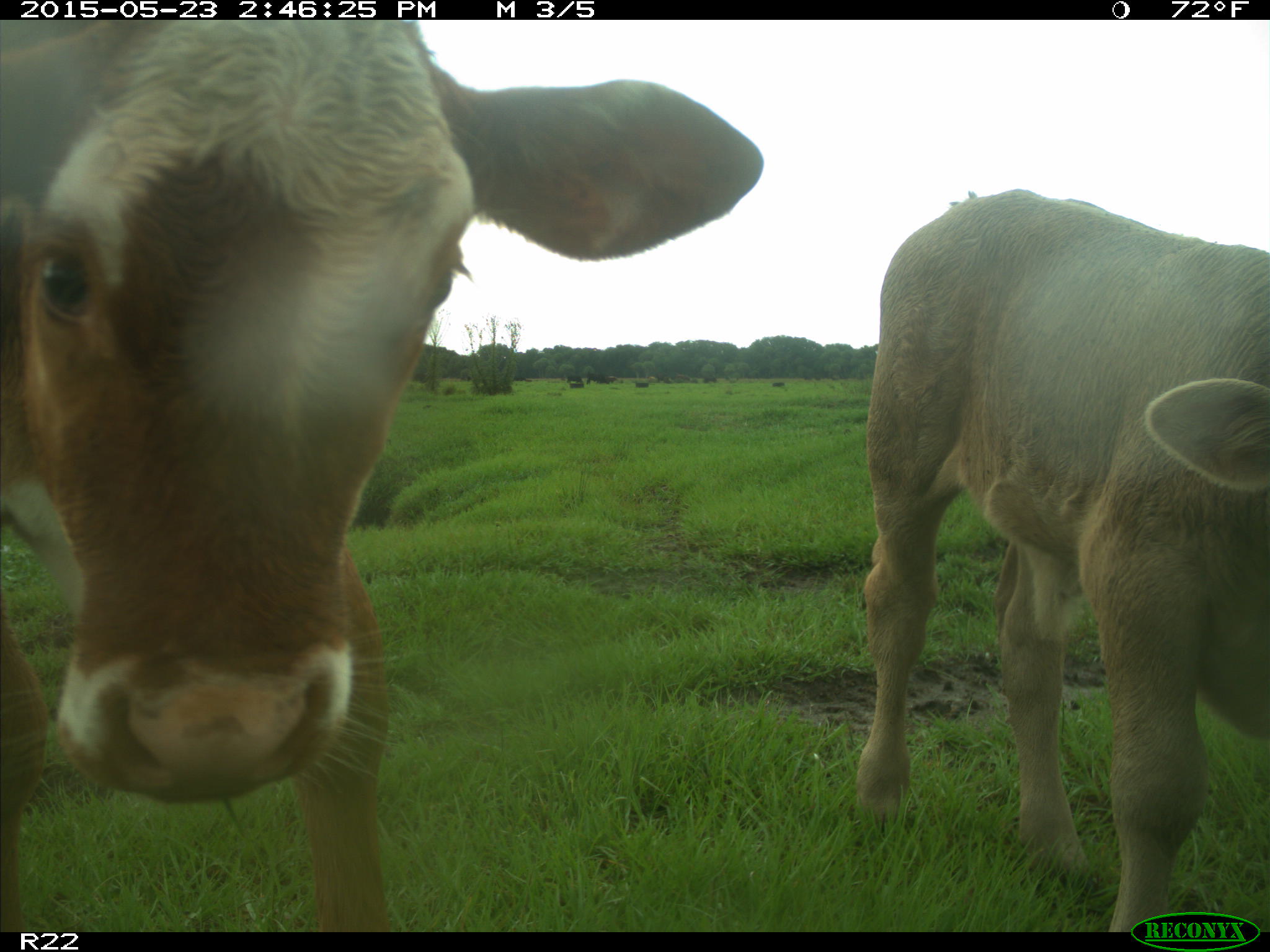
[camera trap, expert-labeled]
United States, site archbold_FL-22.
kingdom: Animalia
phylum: Chordata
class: Mammalia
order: Artiodactyla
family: Bovidae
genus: Bos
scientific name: Bos taurus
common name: domestic cow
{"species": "Bos taurus (domestic cow)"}